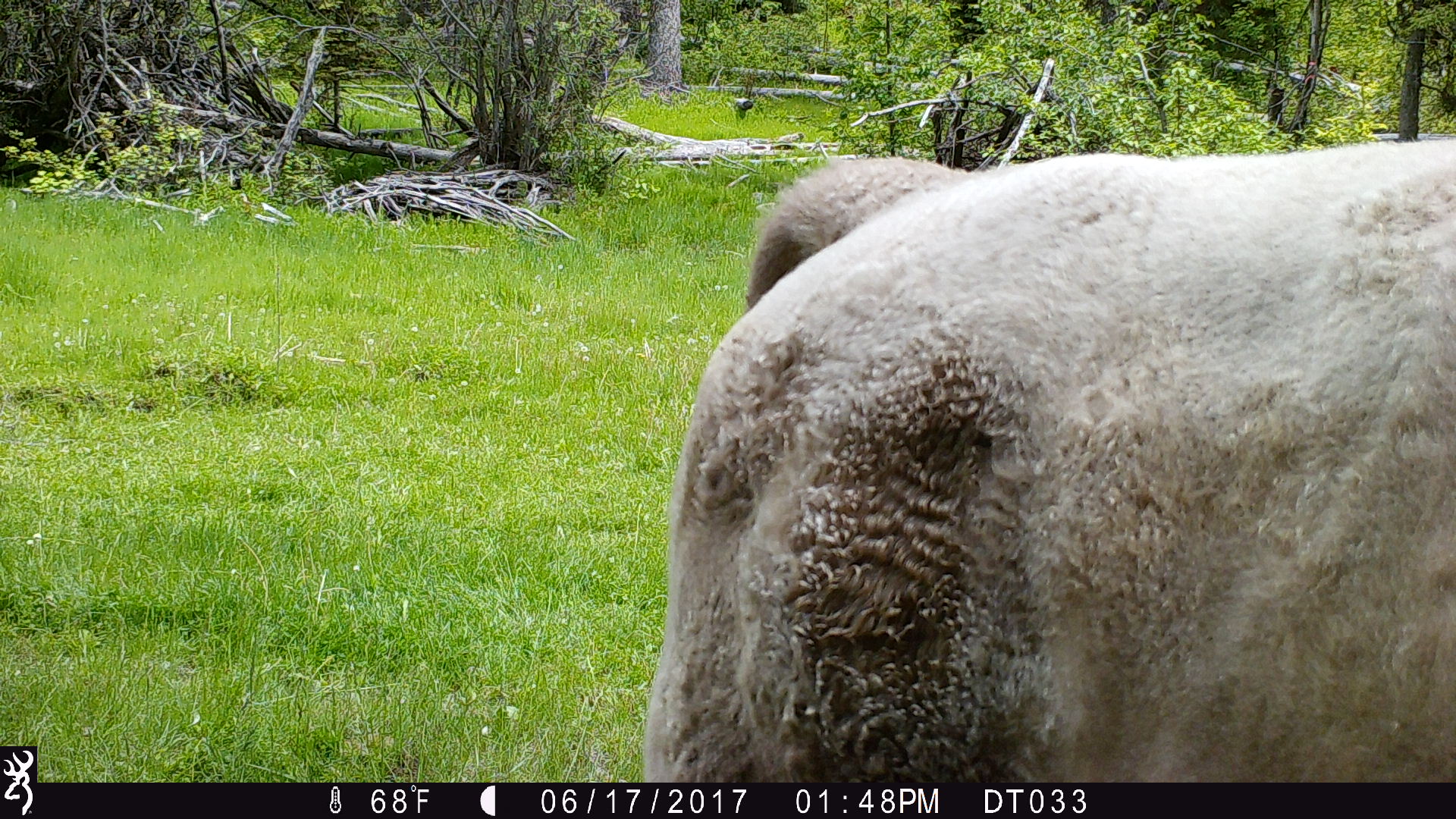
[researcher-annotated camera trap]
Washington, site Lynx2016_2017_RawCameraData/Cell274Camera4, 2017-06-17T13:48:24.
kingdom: Animalia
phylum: Chordata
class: Mammalia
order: Artiodactyla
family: Bovidae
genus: Bos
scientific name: Bos taurus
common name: domestic cattle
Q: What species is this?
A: Domestic cattle (Bos taurus).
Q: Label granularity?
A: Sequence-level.